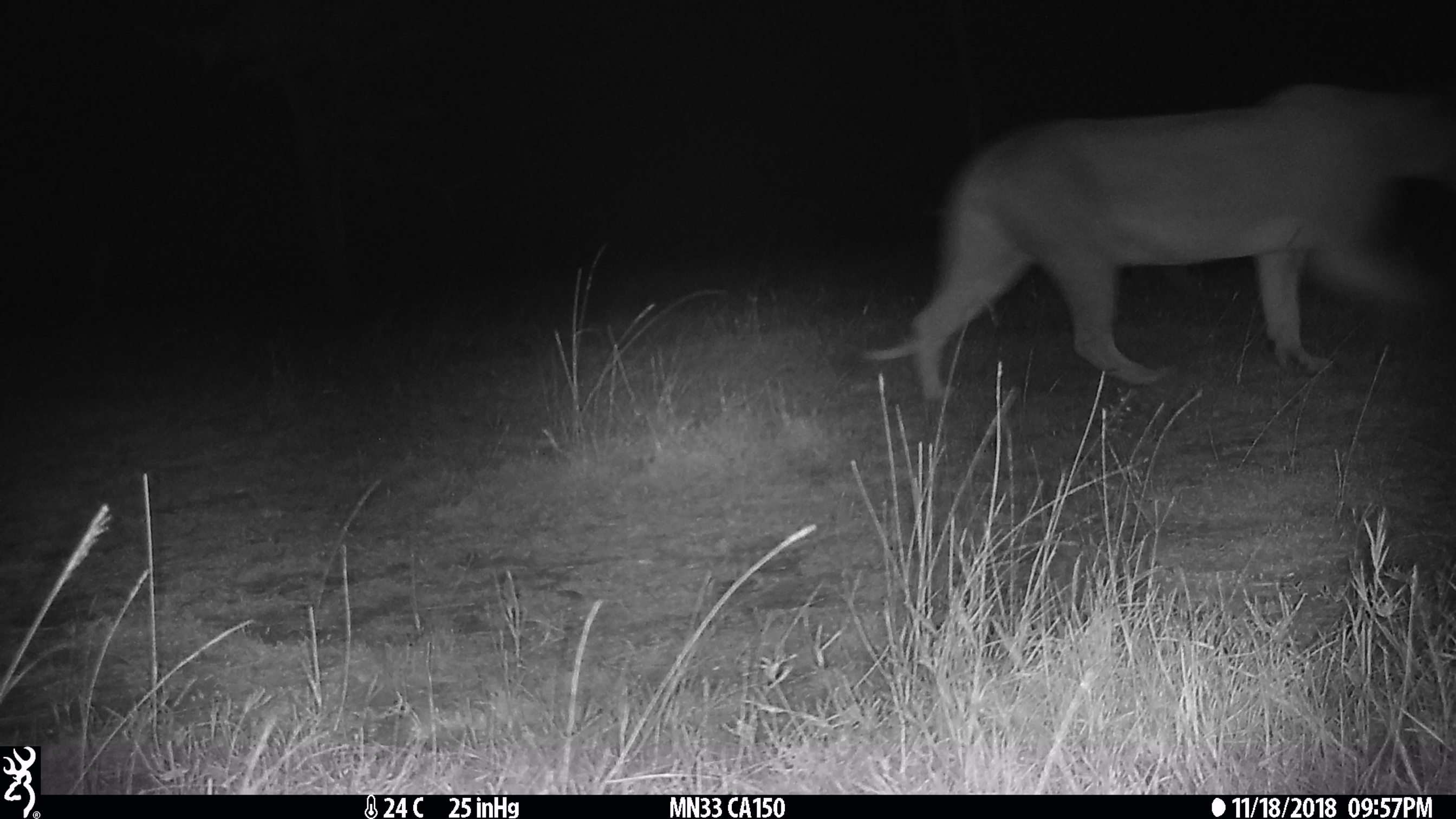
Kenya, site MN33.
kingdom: Animalia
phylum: Chordata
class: Mammalia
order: Carnivora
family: Felidae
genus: Panthera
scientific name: Panthera leo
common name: lion